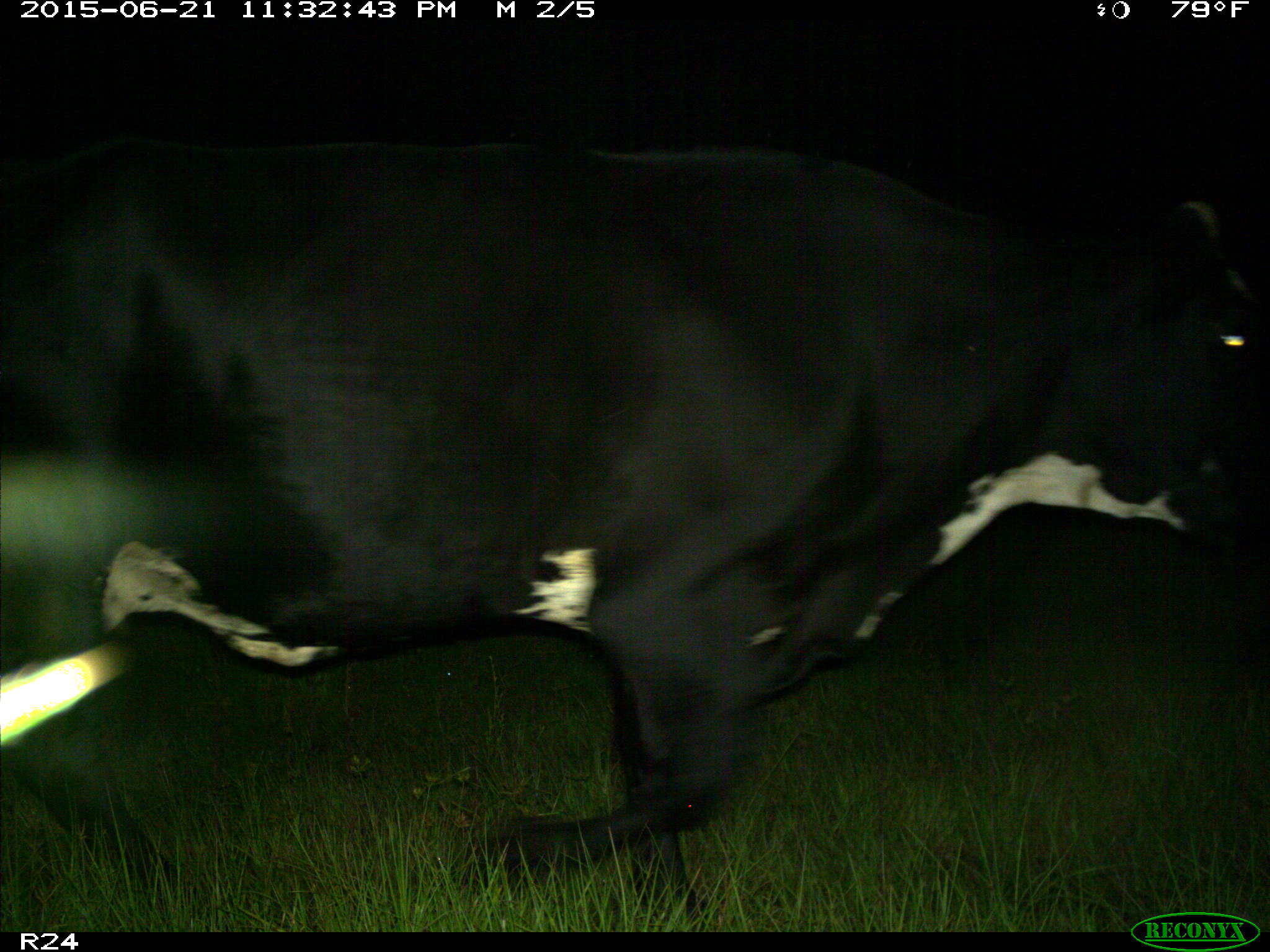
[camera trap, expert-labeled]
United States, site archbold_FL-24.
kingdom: Animalia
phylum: Chordata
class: Mammalia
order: Artiodactyla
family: Bovidae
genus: Bos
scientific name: Bos taurus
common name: domestic cow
Bos taurus (domestic cow).